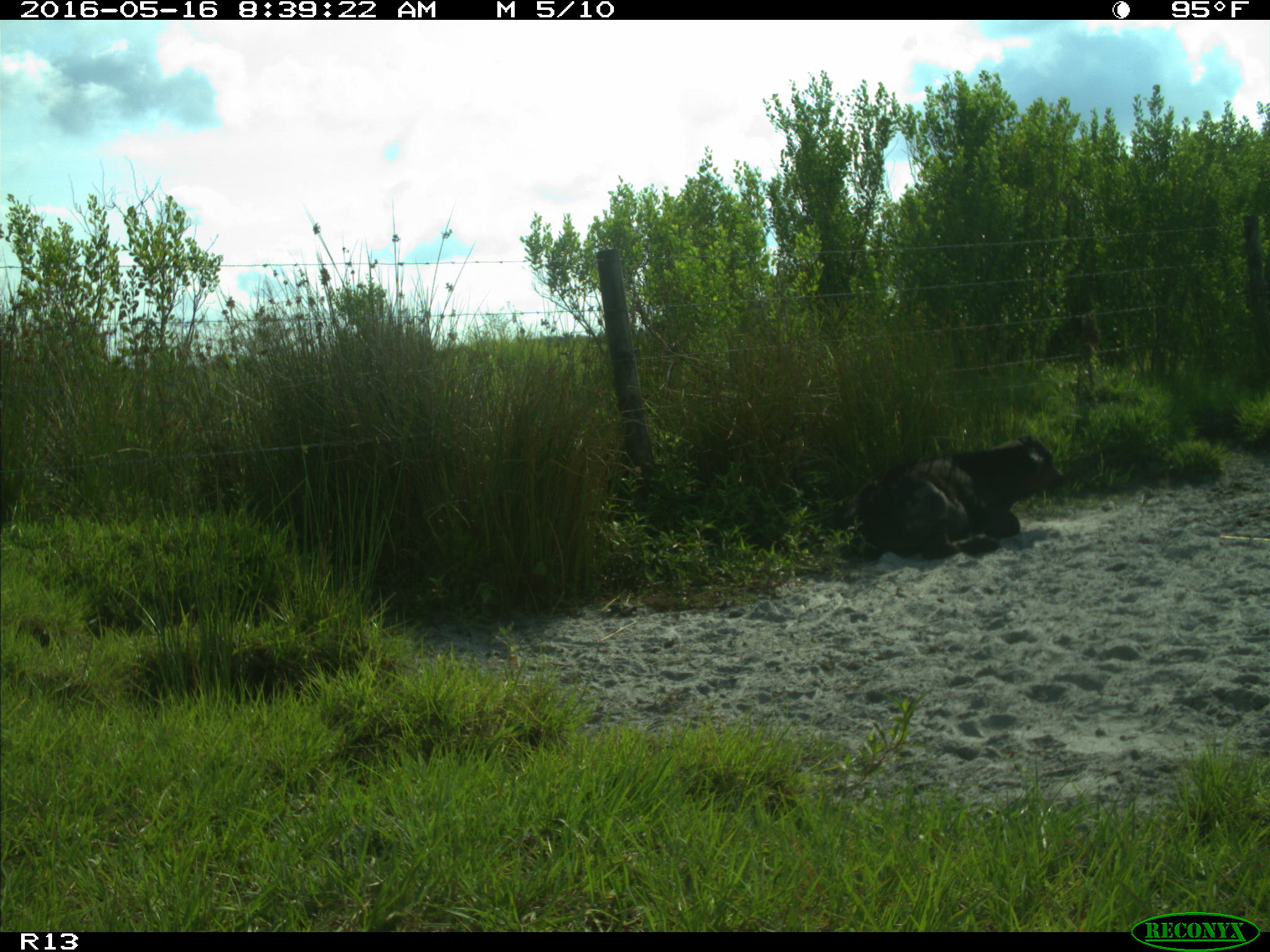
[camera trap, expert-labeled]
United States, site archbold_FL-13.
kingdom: Animalia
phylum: Chordata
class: Mammalia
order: Artiodactyla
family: Bovidae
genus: Bos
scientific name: Bos taurus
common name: domestic cow